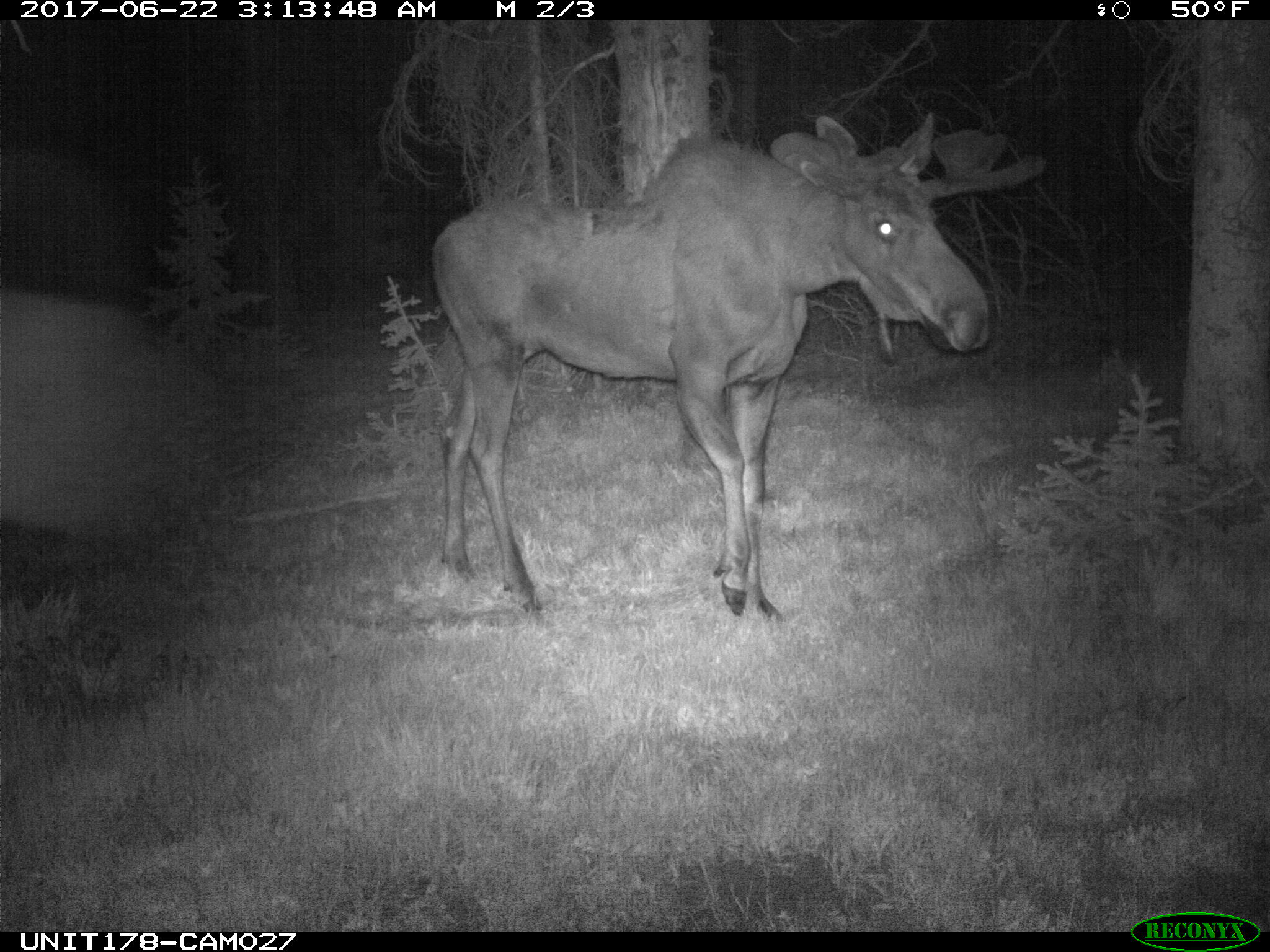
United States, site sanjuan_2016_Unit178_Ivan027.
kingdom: Animalia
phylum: Chordata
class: Mammalia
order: Artiodactyla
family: Cervidae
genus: Alces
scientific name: Alces alces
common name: moose